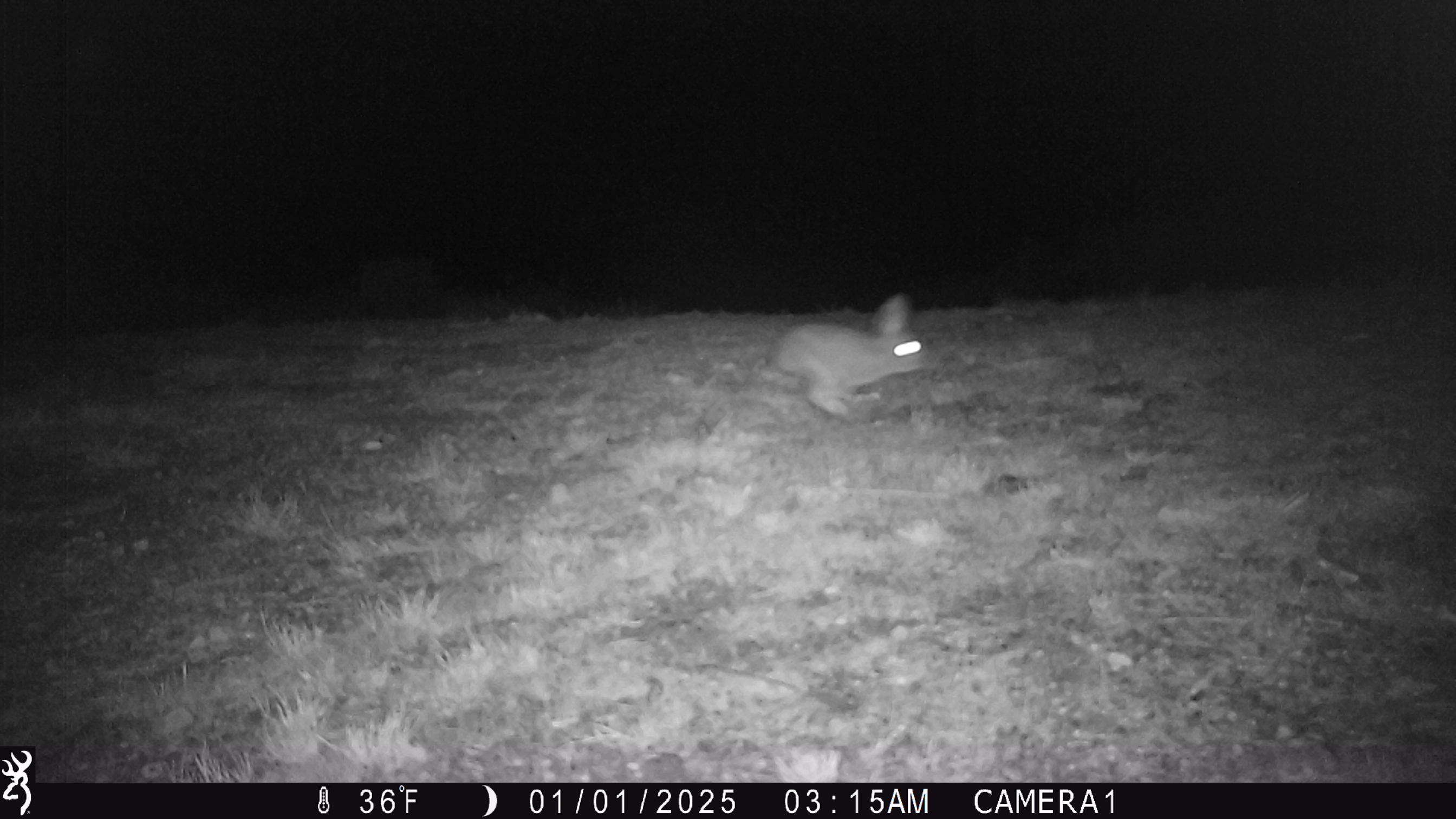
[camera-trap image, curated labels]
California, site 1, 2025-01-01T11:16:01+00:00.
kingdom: Animalia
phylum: Chordata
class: Mammalia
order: Lagomorpha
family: Leporidae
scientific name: Leporidae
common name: rabbit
Rabbit (Leporidae).